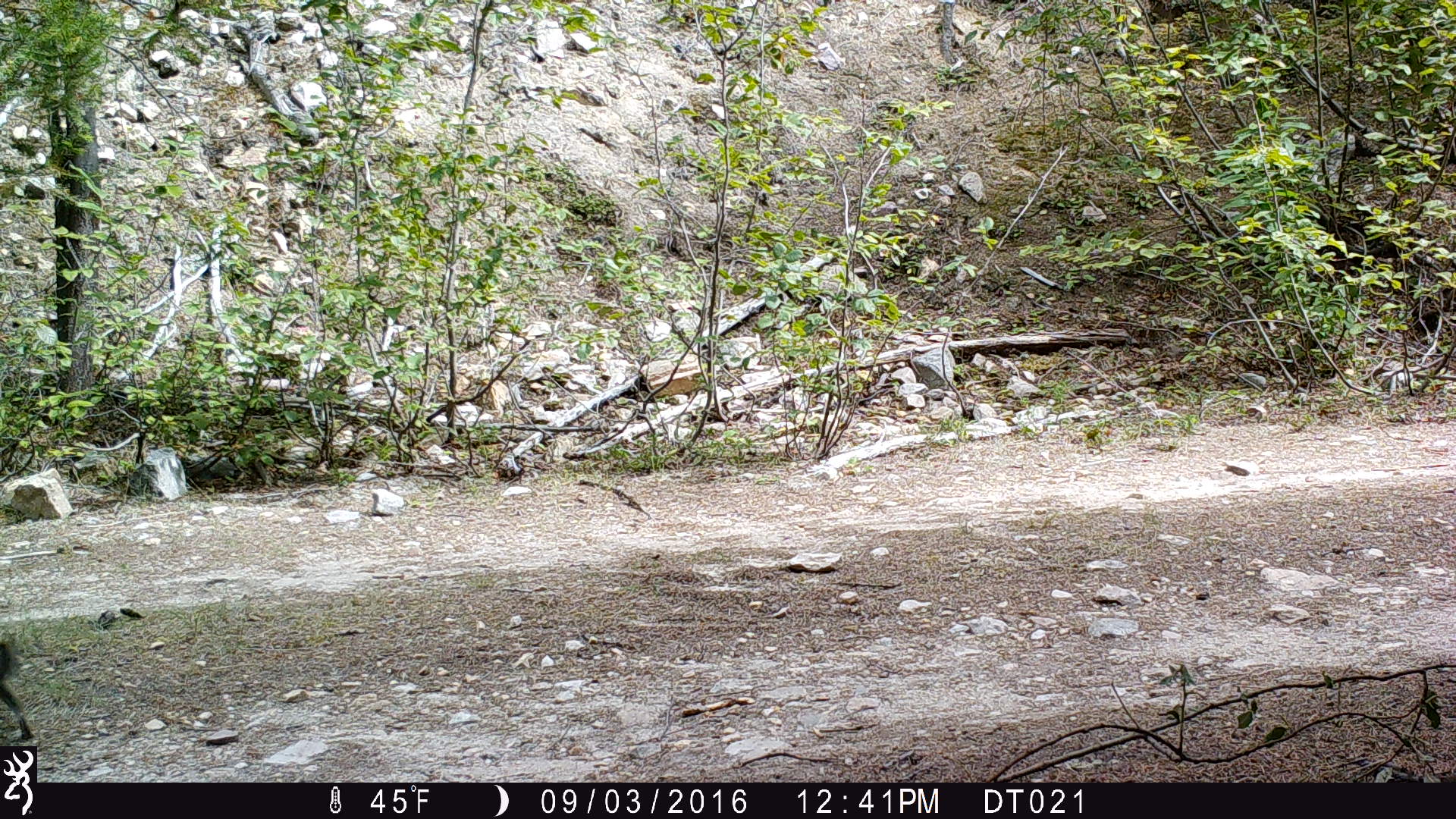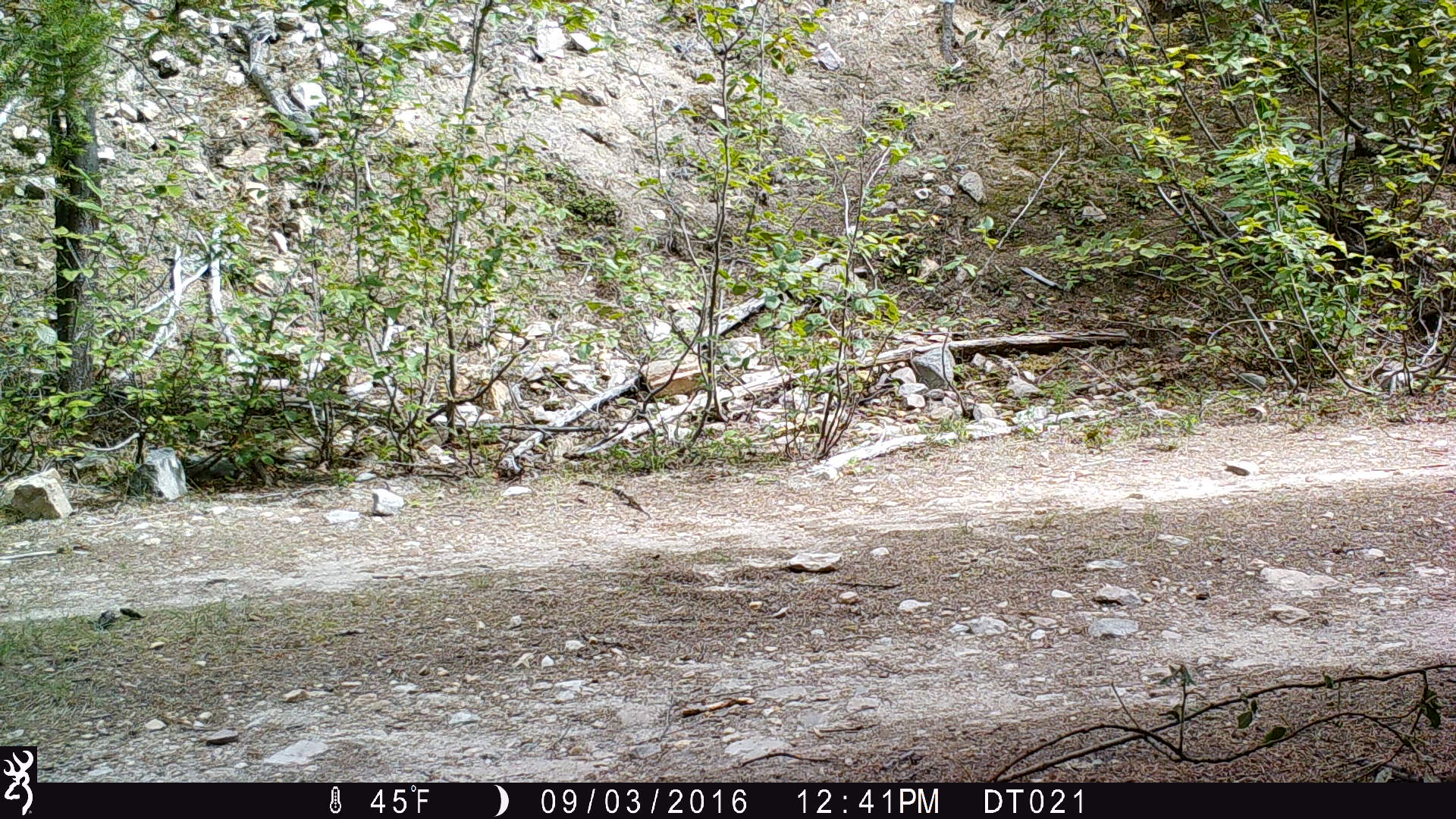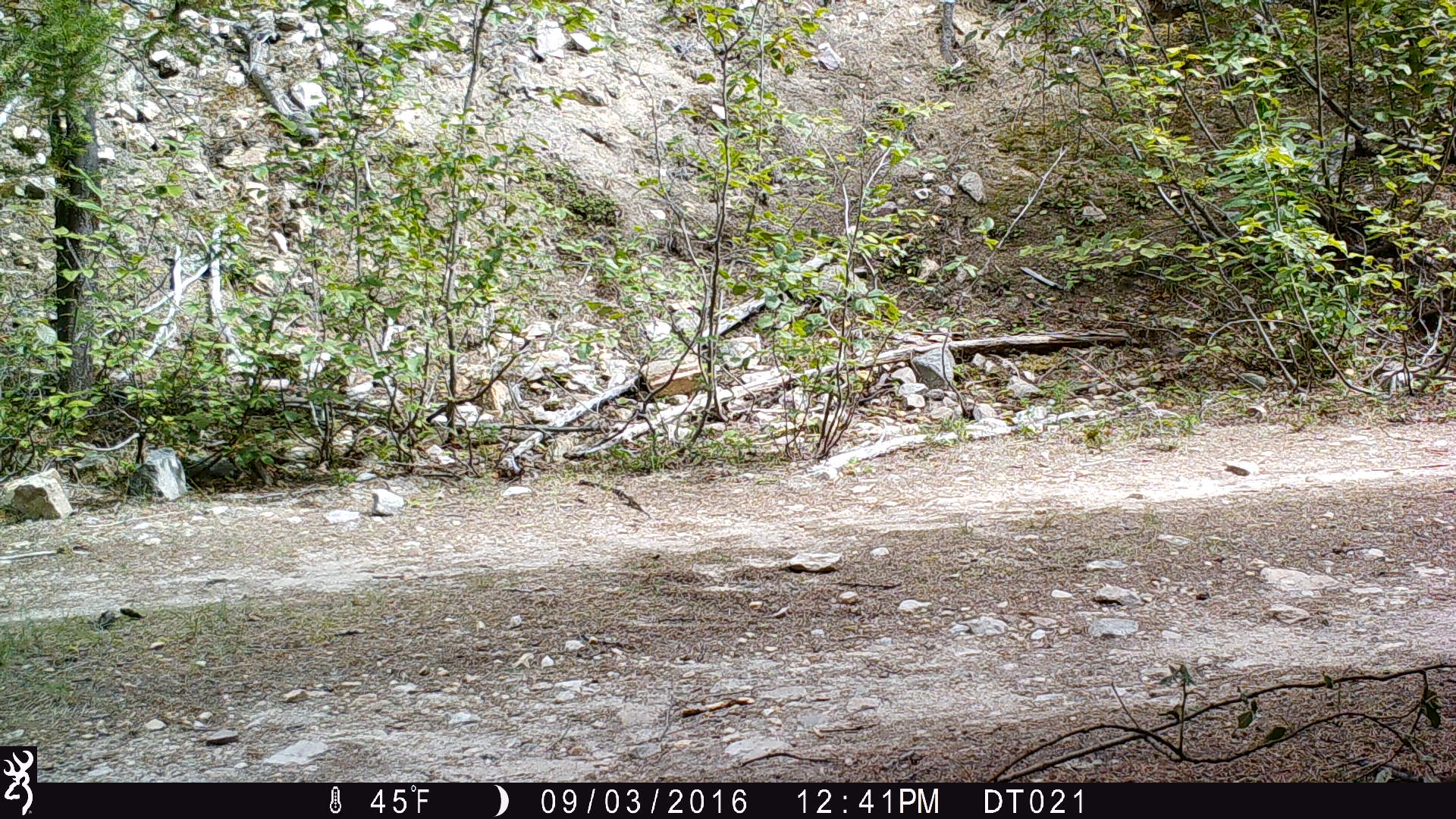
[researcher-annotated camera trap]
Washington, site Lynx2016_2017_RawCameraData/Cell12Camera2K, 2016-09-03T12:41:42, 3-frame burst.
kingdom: Animalia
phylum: Chordata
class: Mammalia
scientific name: Mammalia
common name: small mammal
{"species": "small mammal (Mammalia)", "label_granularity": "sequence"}